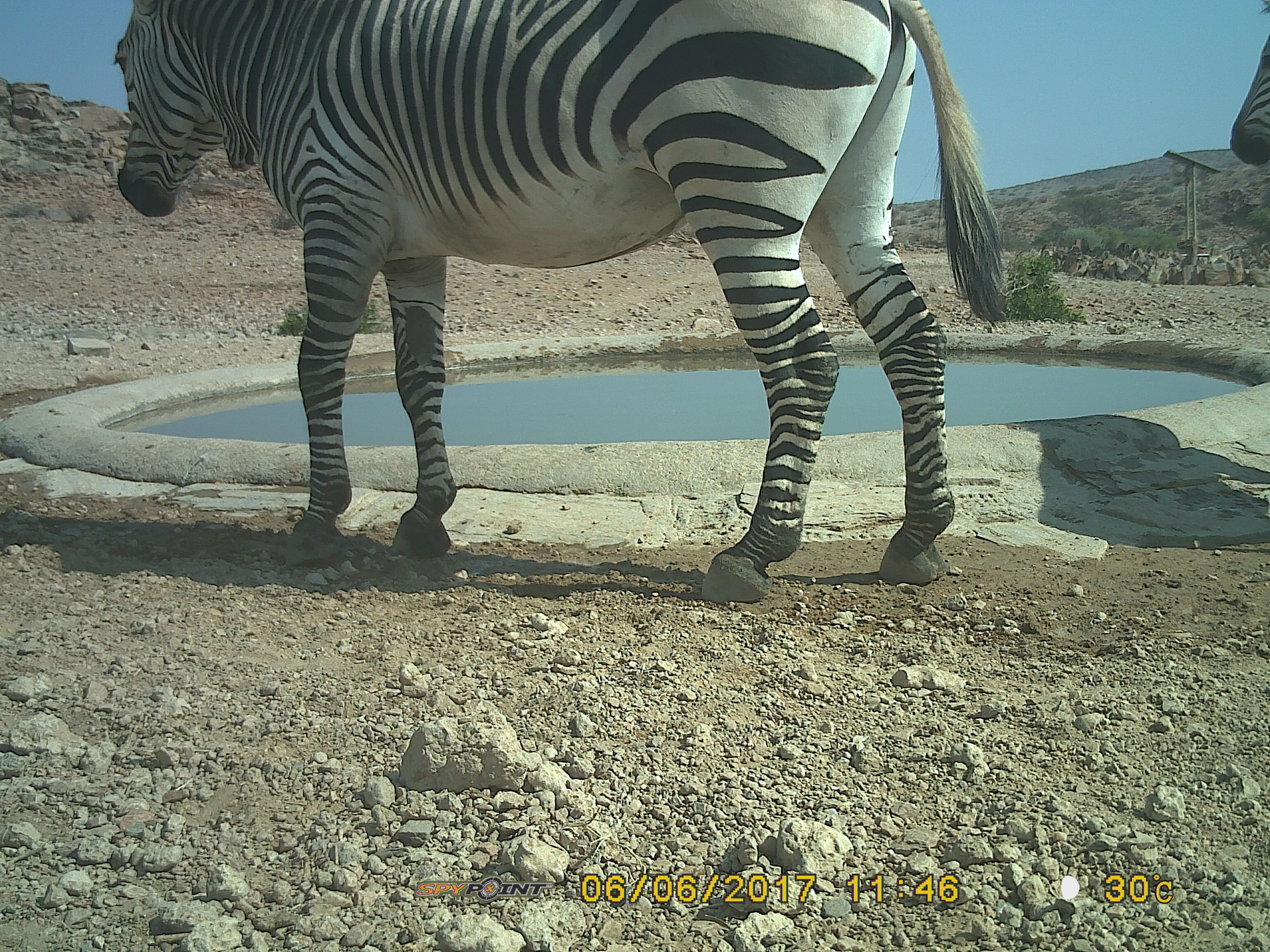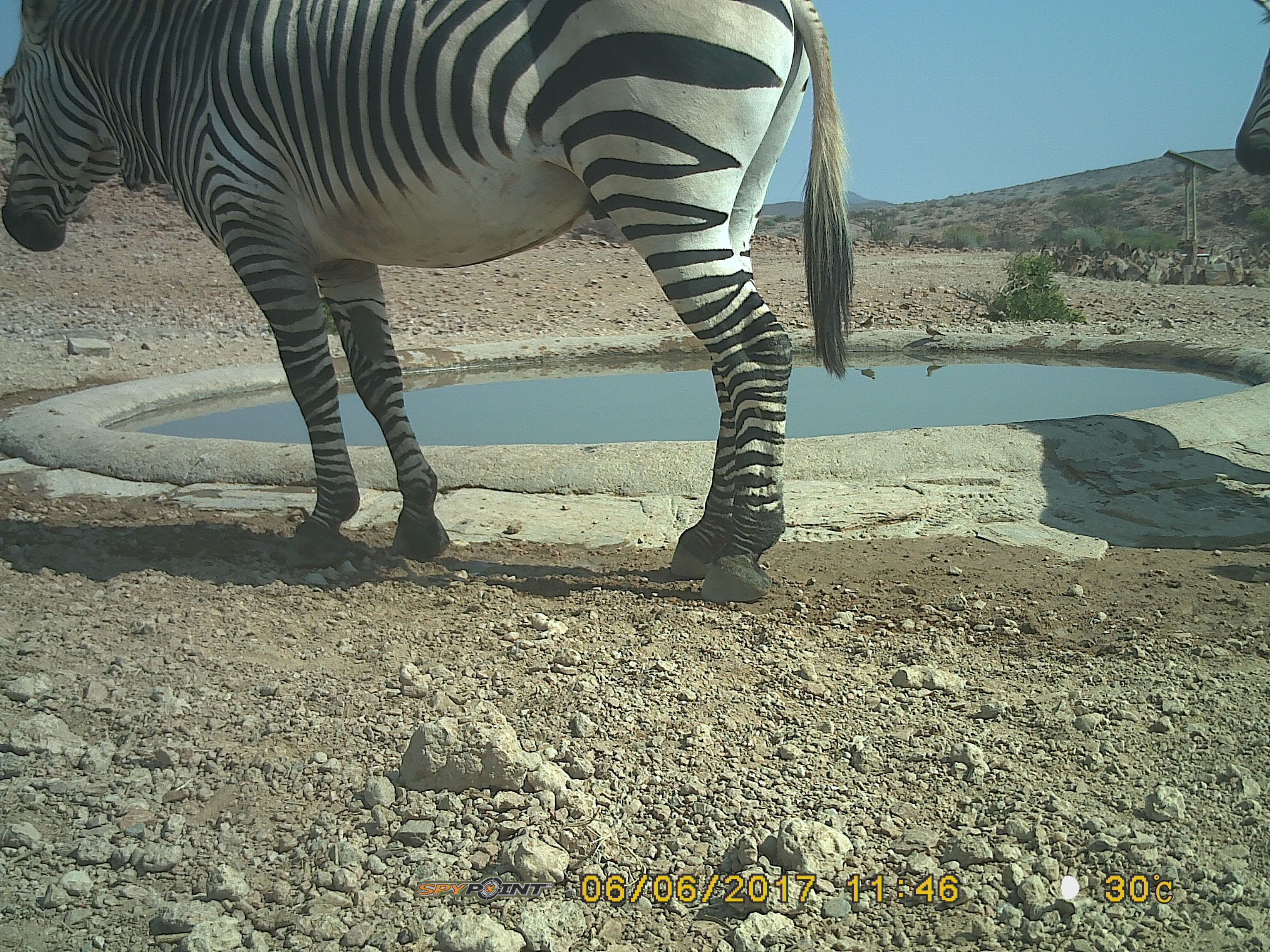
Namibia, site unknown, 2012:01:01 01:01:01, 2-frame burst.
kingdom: Animalia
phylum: Chordata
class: Mammalia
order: Perissodactyla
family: Equidae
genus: Equus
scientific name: Equus zebra hartmannae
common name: hartmann's mountain zebra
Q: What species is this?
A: Equus zebra hartmannae (hartmann's mountain zebra).